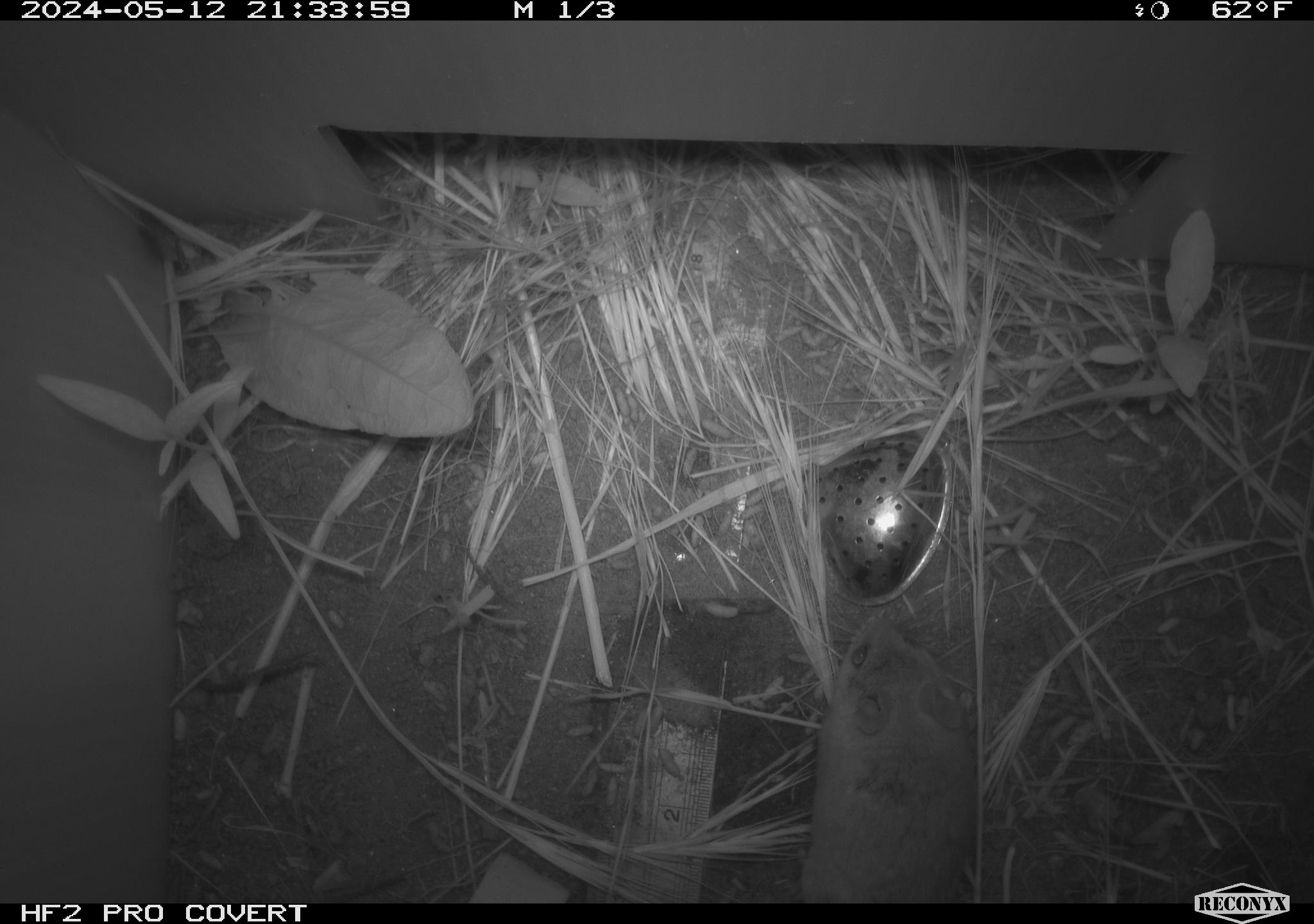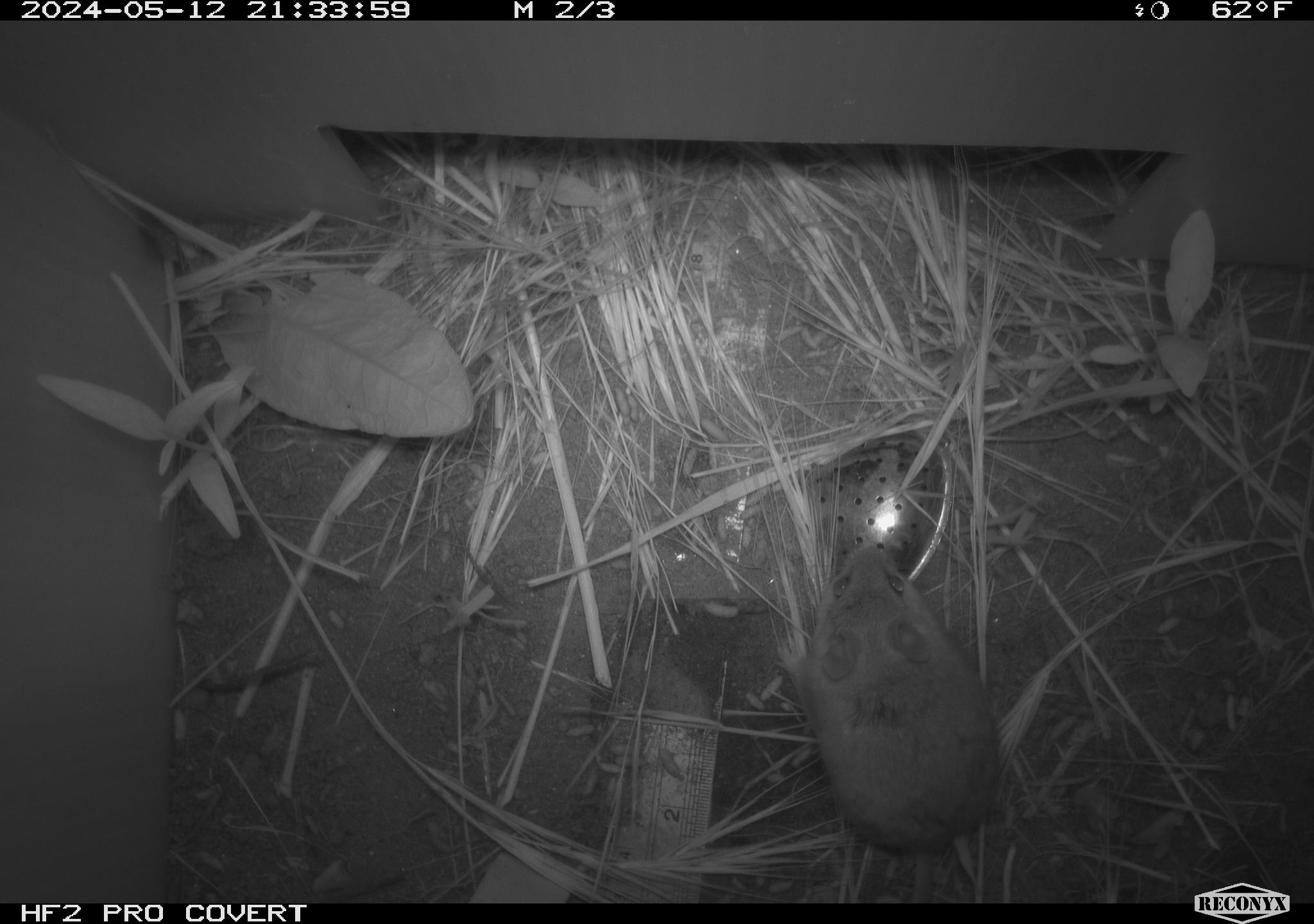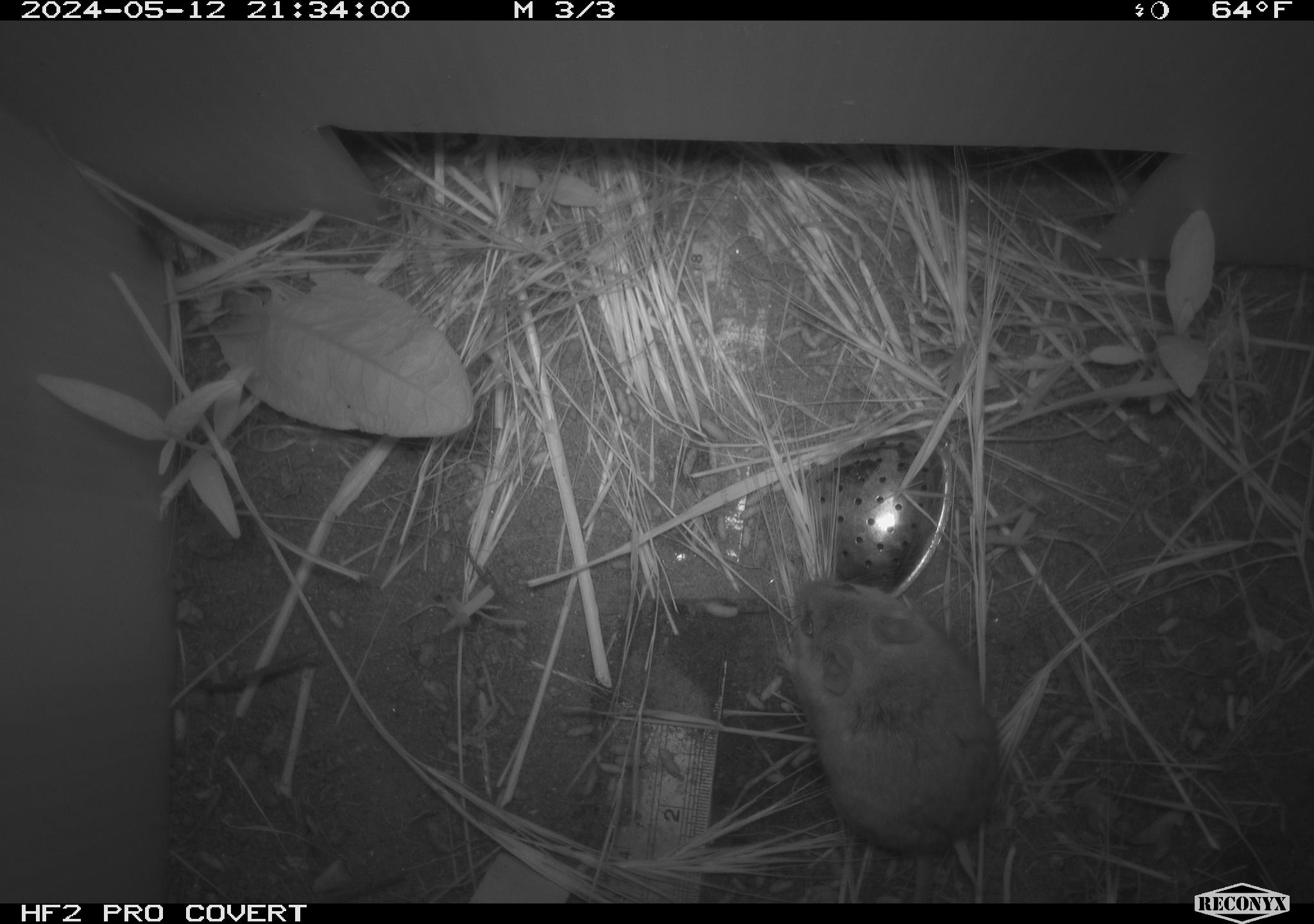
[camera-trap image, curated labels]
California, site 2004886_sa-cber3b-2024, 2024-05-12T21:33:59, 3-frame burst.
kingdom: Animalia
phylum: Chordata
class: Mammalia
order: Rodentia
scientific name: Rodentia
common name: mouse species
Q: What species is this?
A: Mouse species (Rodentia).